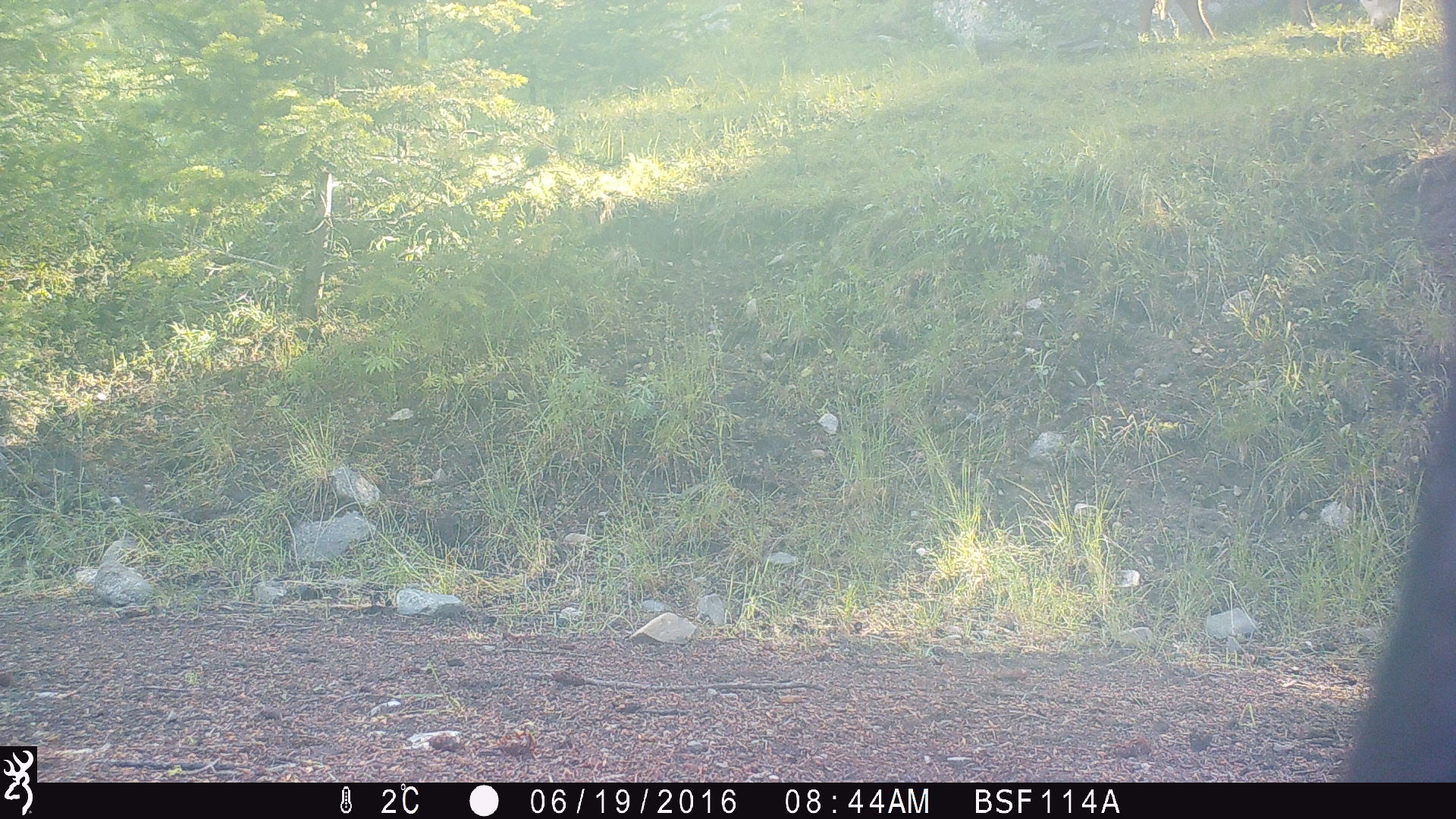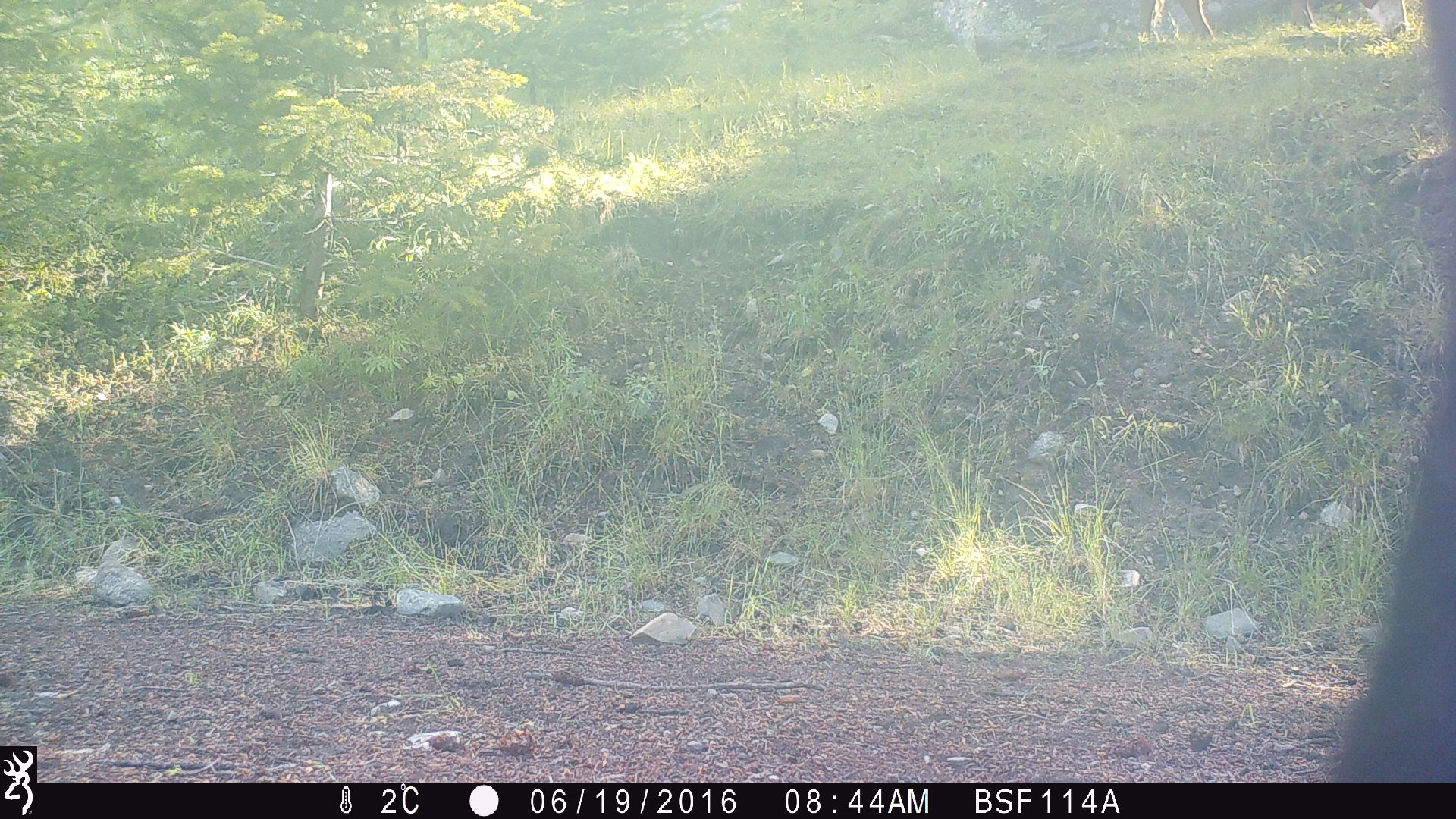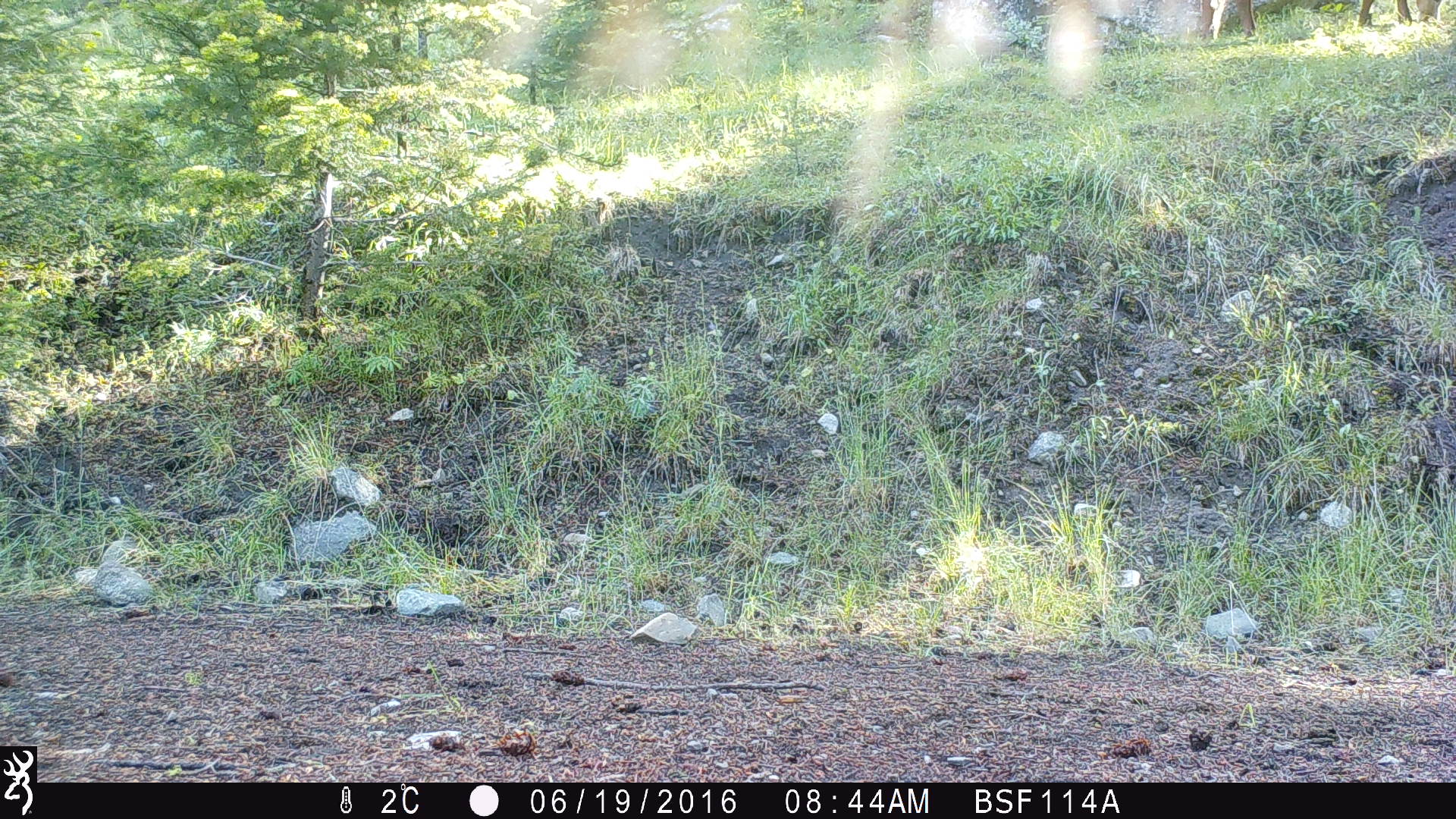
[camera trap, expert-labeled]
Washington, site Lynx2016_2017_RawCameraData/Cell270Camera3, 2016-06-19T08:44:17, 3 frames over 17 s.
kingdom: Animalia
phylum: Chordata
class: Mammalia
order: Artiodactyla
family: Bovidae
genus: Bos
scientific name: Bos taurus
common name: domestic cattle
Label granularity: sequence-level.